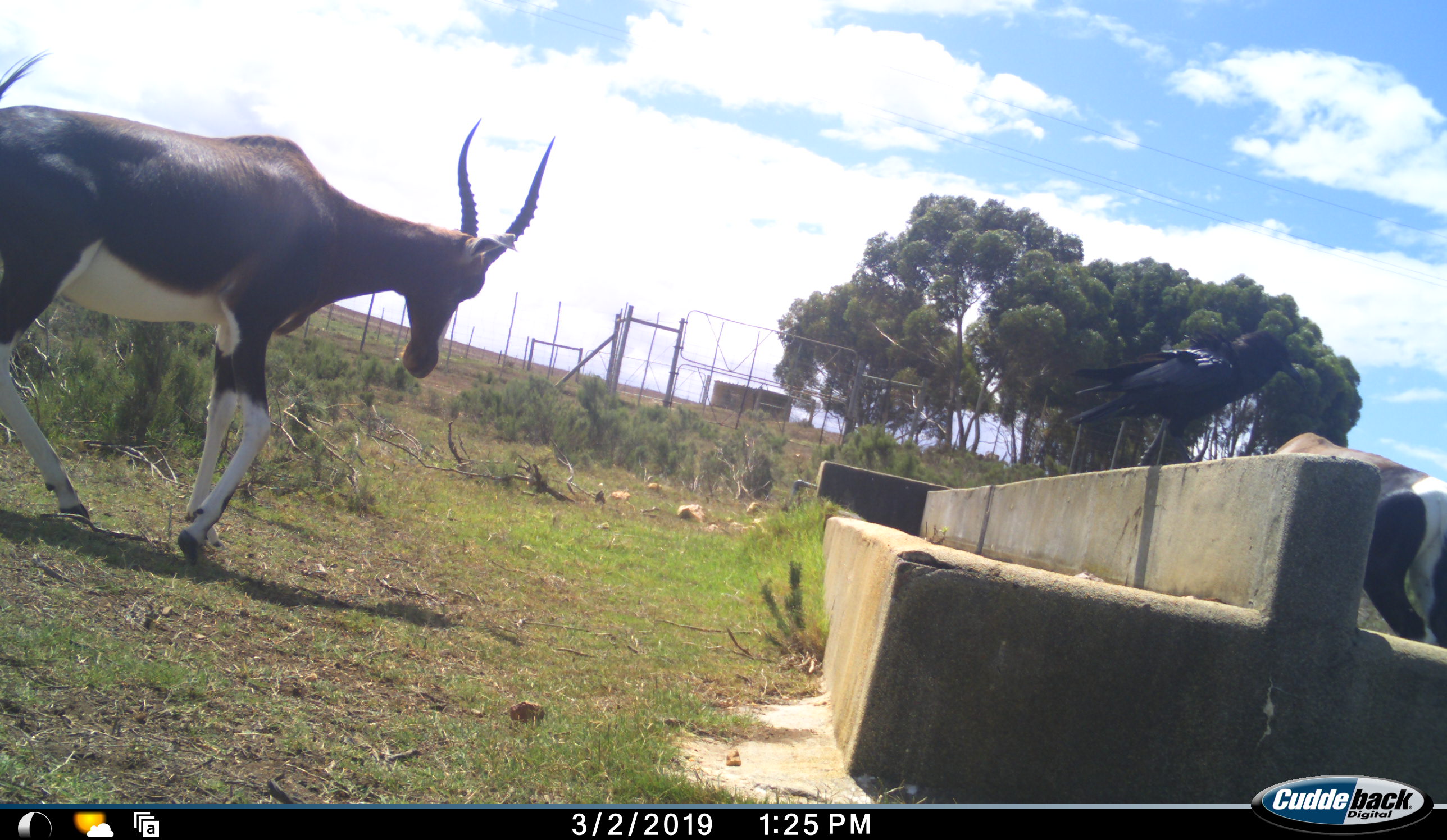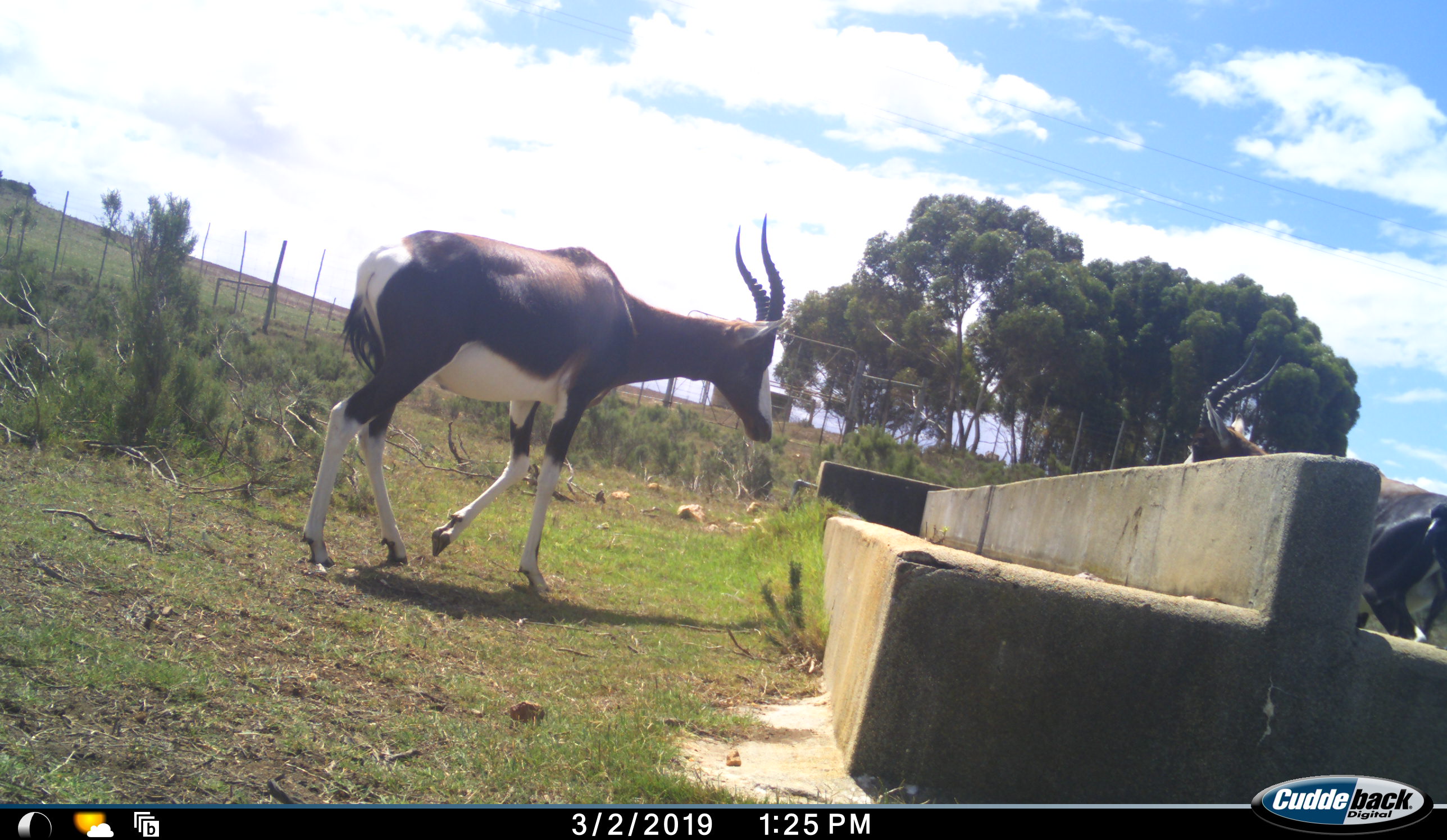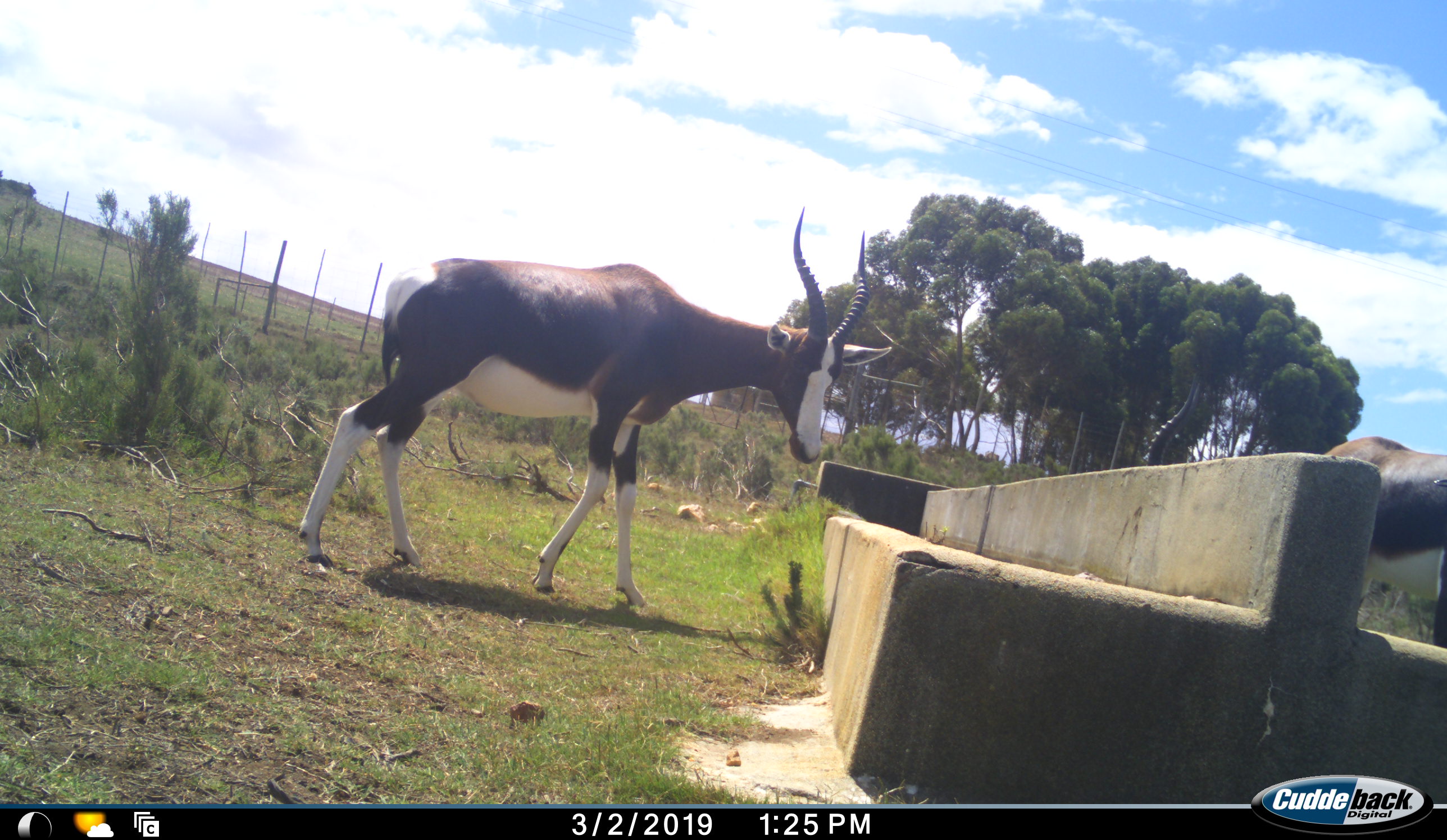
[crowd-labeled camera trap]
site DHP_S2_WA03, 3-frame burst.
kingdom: Animalia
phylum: Chordata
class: Mammalia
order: Artiodactyla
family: Bovidae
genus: Damaliscus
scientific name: Damaliscus pygargus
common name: bontebok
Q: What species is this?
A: Bontebok (Damaliscus pygargus).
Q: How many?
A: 2.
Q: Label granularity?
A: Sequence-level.